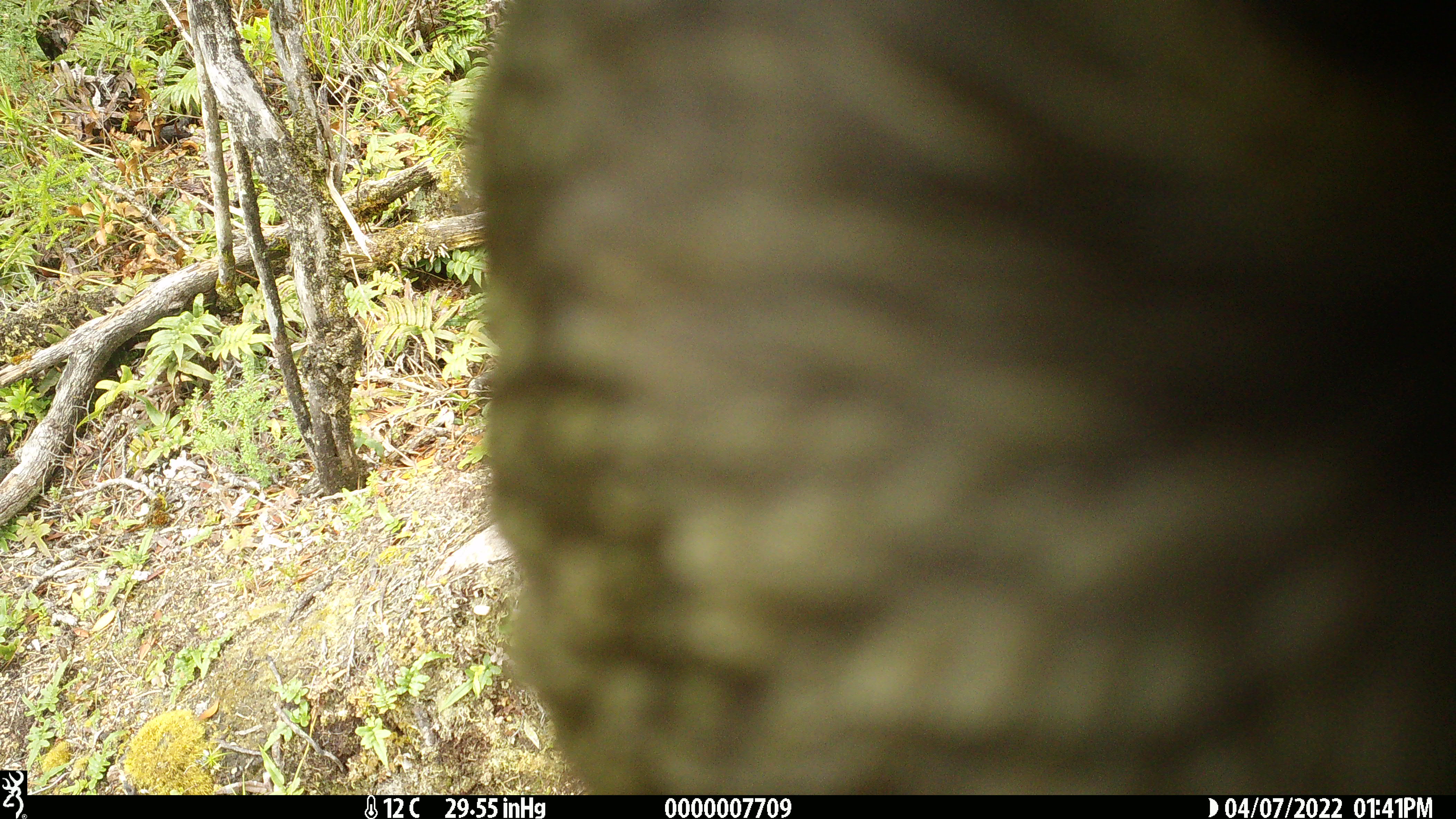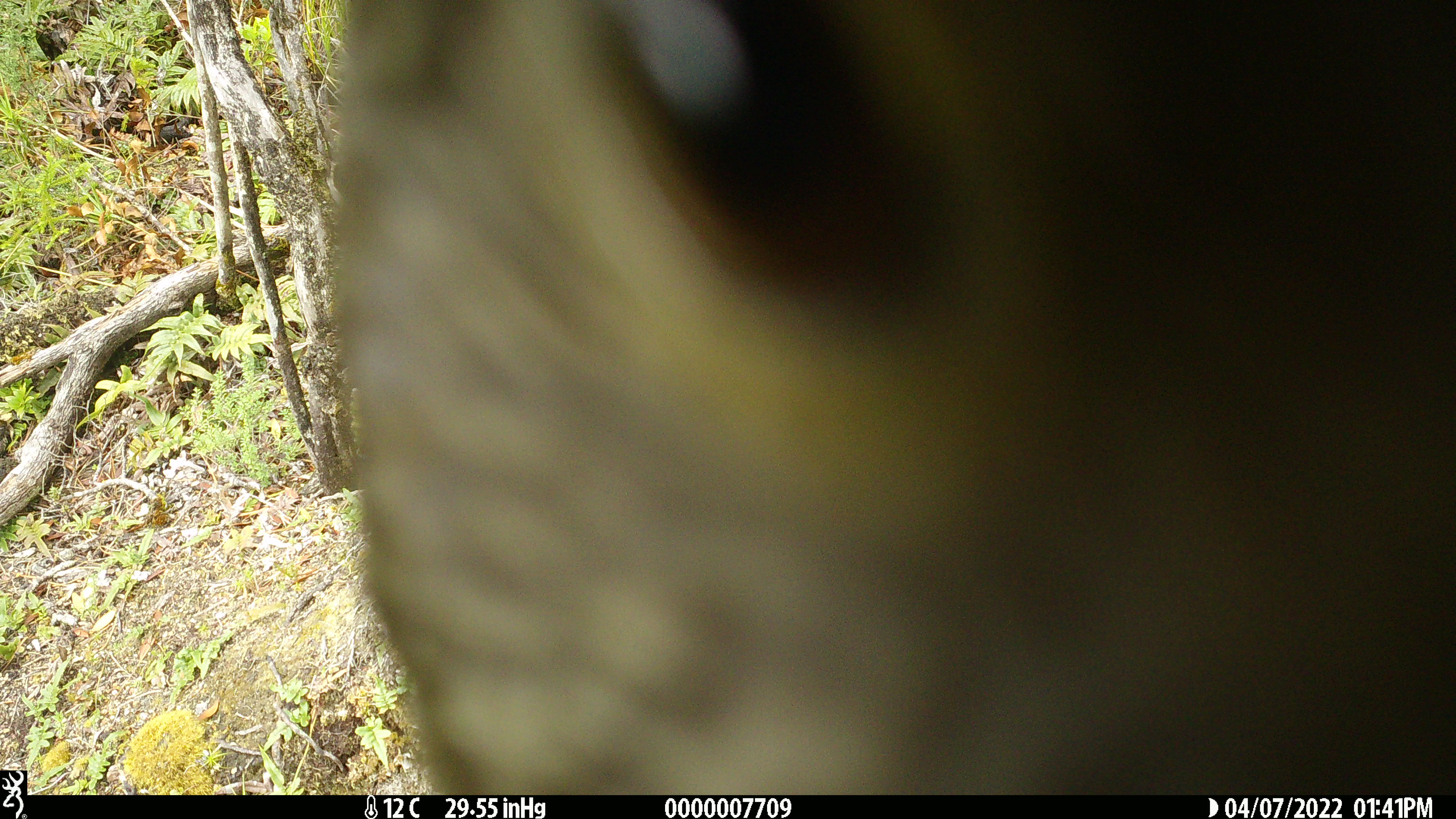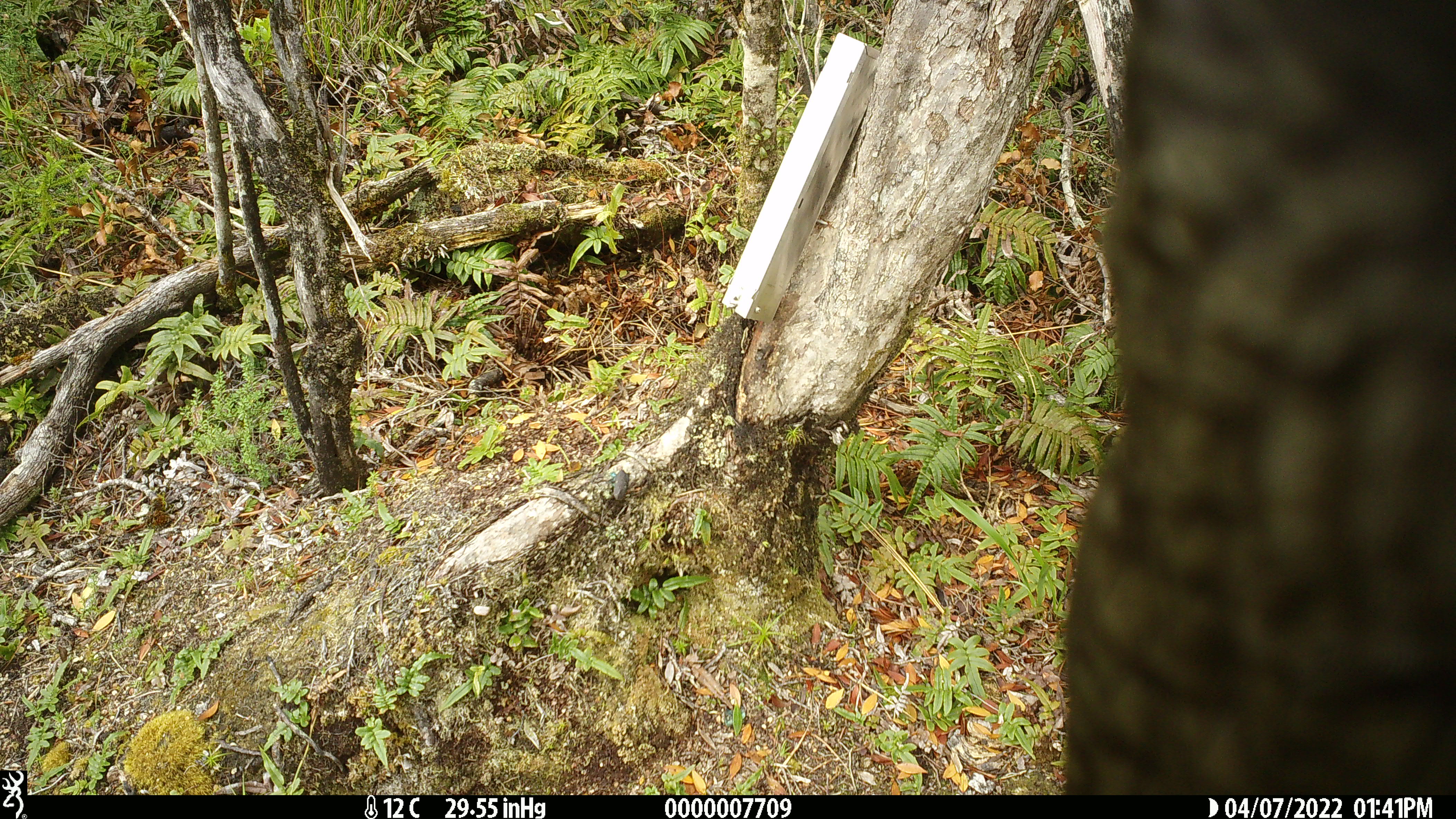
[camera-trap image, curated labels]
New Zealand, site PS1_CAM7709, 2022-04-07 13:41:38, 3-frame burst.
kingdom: Animalia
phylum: Chordata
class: Aves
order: Psittaciformes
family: Strigopidae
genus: Nestor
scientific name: Nestor notabilis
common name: kea